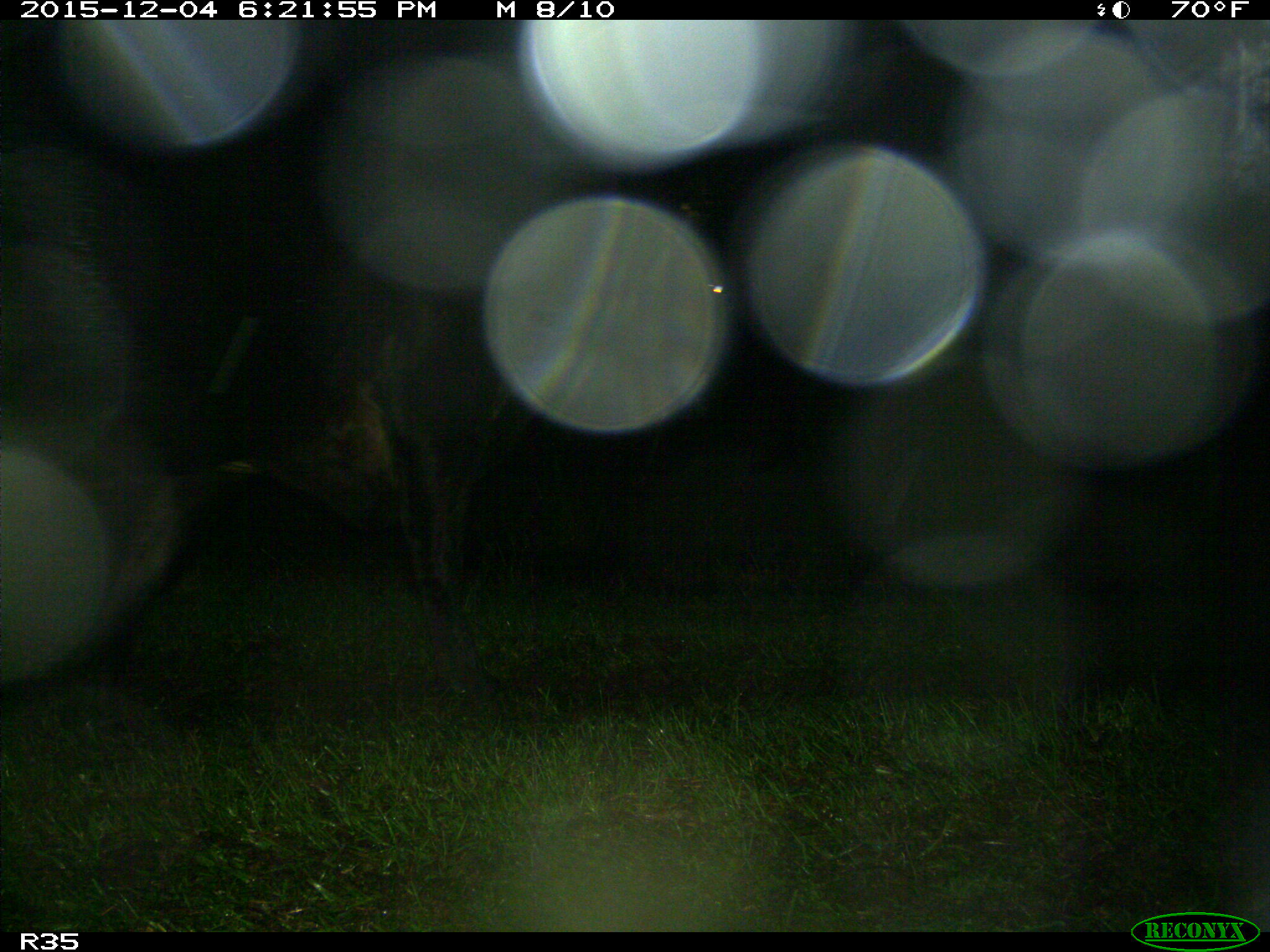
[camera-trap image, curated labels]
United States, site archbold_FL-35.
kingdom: Animalia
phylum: Chordata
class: Mammalia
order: Artiodactyla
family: Bovidae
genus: Bos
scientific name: Bos taurus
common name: domestic cow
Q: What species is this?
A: Bos taurus (domestic cow).